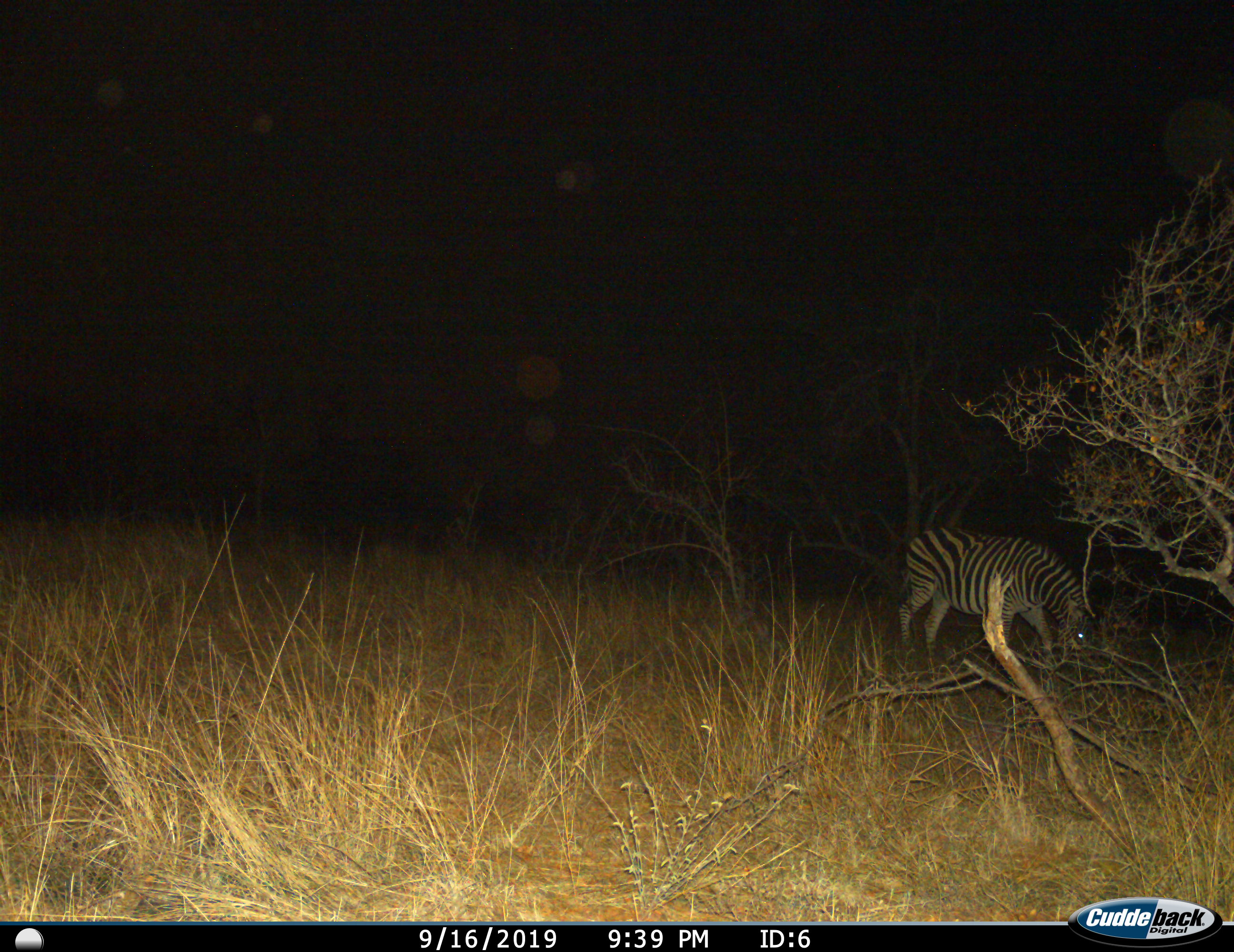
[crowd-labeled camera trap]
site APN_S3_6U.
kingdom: Animalia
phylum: Chordata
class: Mammalia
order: Perissodactyla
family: Equidae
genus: Equus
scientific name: Equus quagga burchellii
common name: burchell's zebra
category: zebraburchells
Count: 1.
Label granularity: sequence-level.